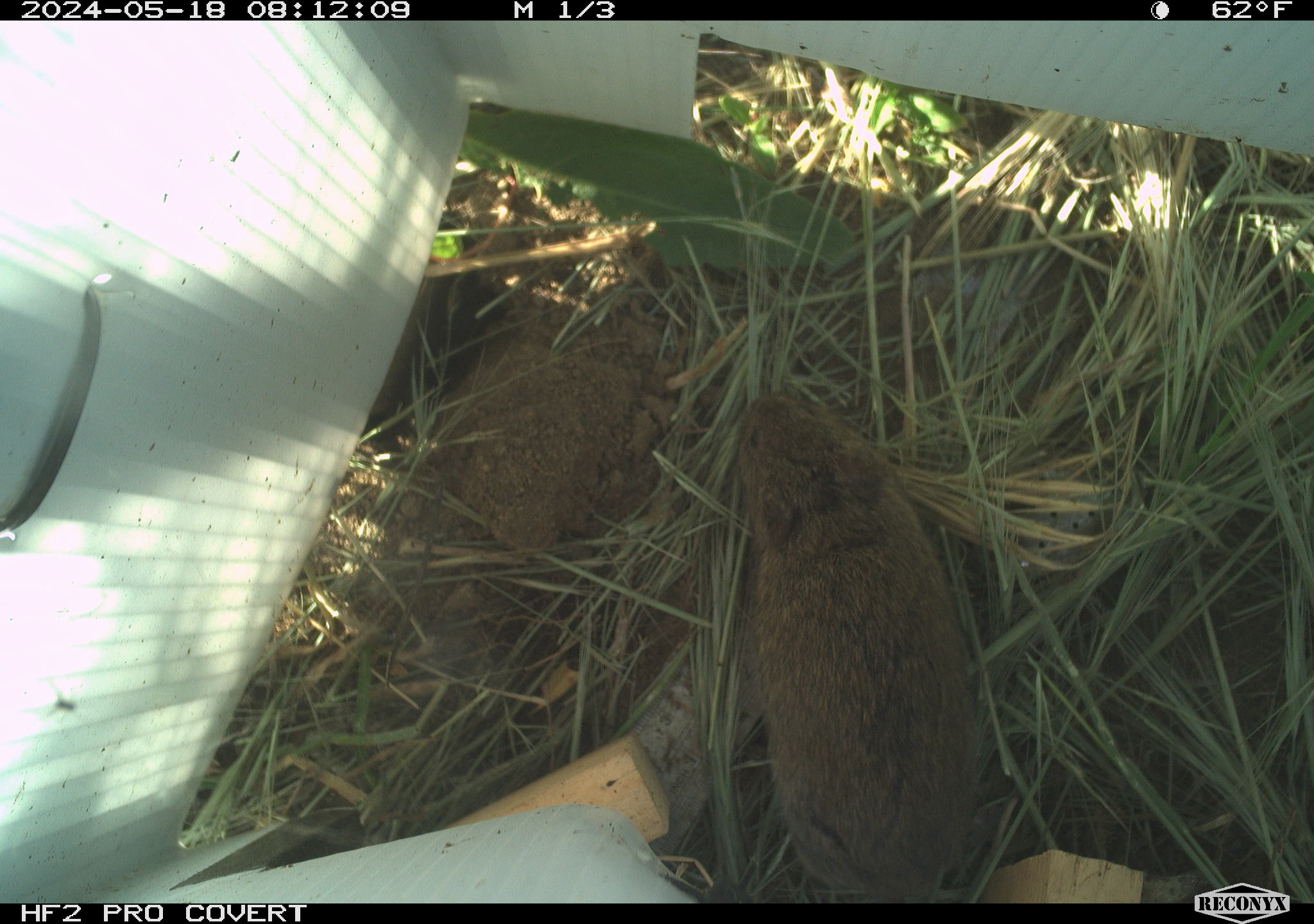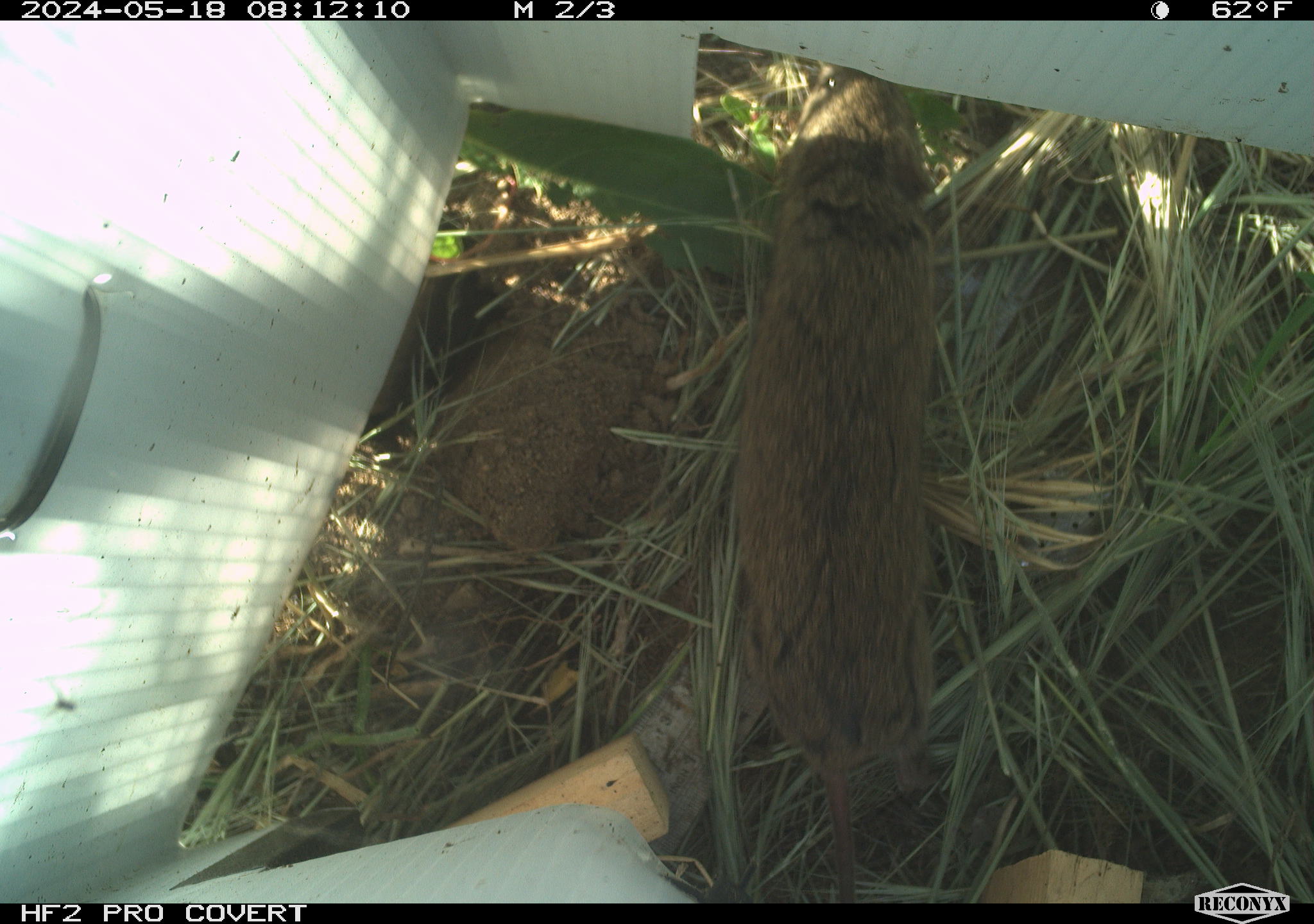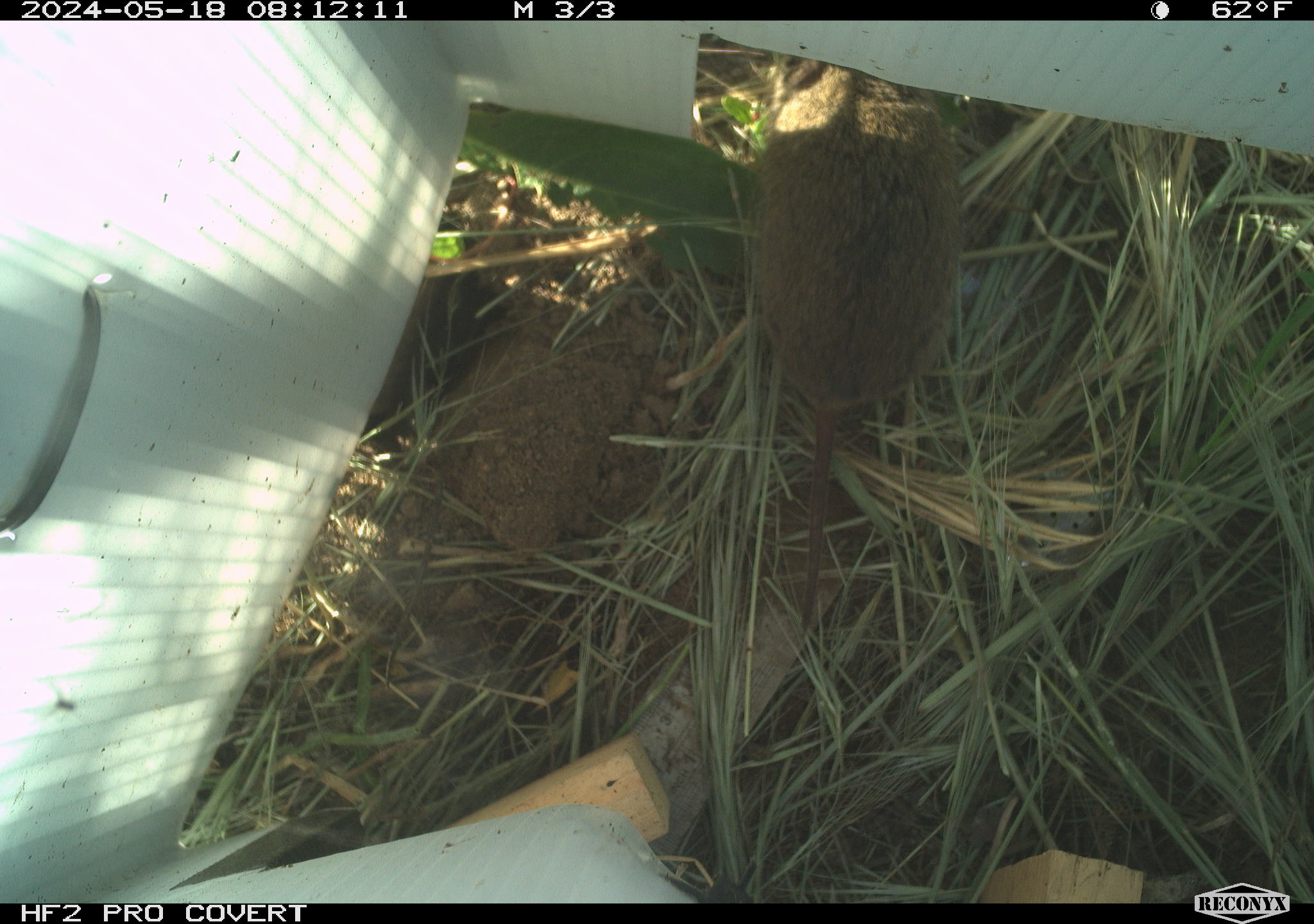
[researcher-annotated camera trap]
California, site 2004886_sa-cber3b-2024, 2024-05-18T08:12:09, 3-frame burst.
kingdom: Animalia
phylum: Chordata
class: Mammalia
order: Rodentia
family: Cricetidae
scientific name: Arvicolinae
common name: voles, lemmings, and muskrats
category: arvicolinae subfamily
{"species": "arvicolinae subfamily (voles, lemmings, and muskrats) (Arvicolinae)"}